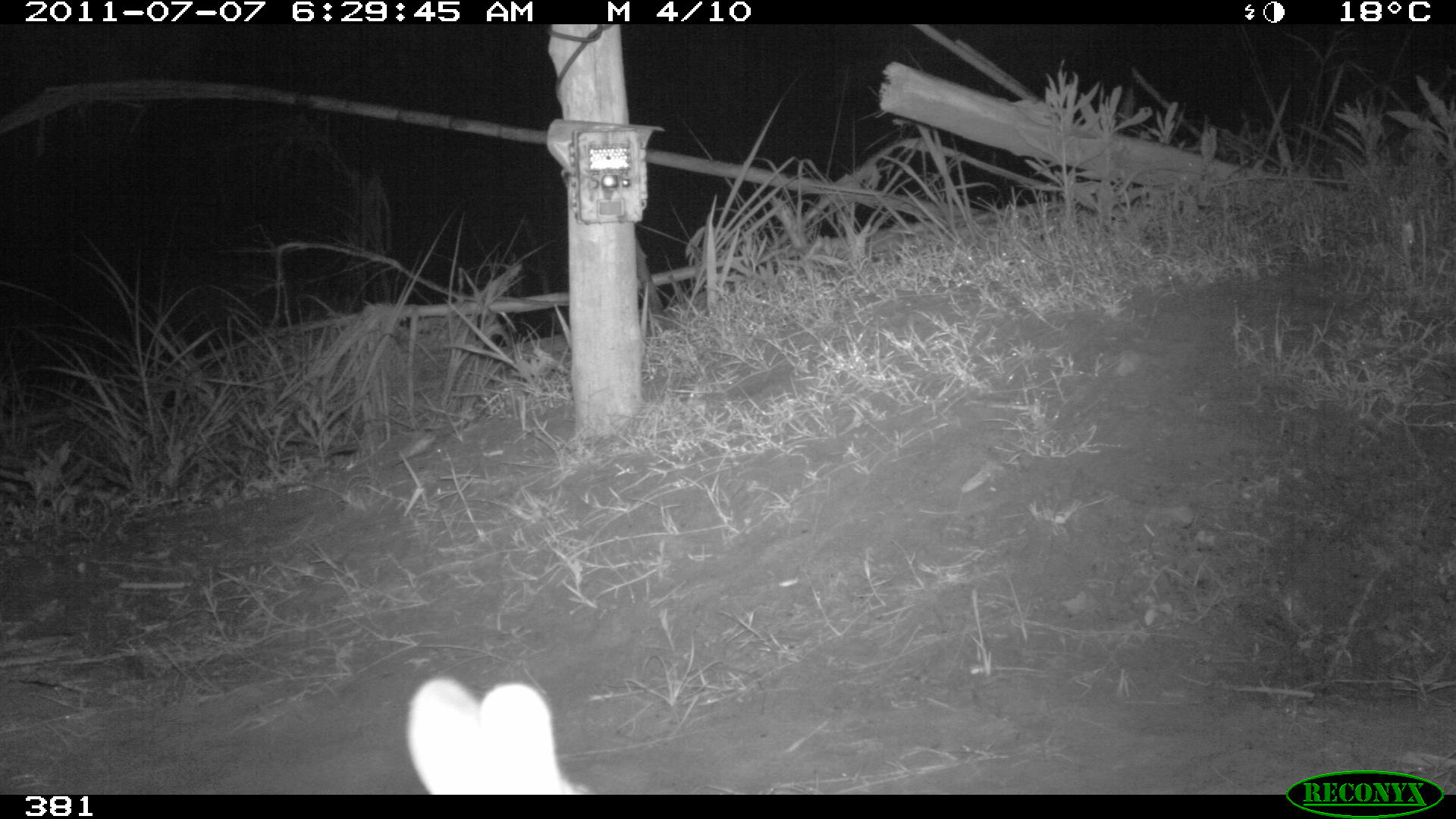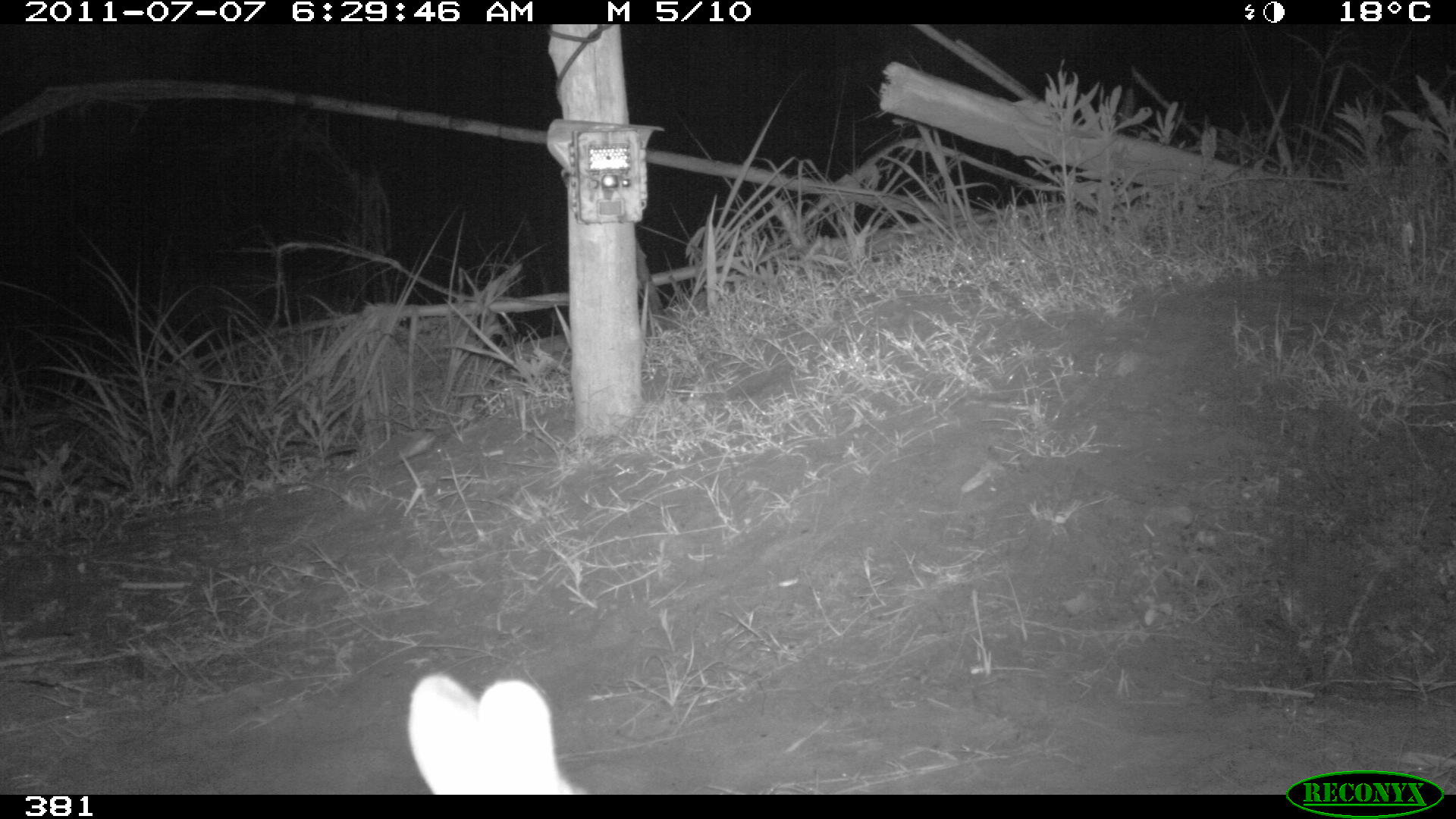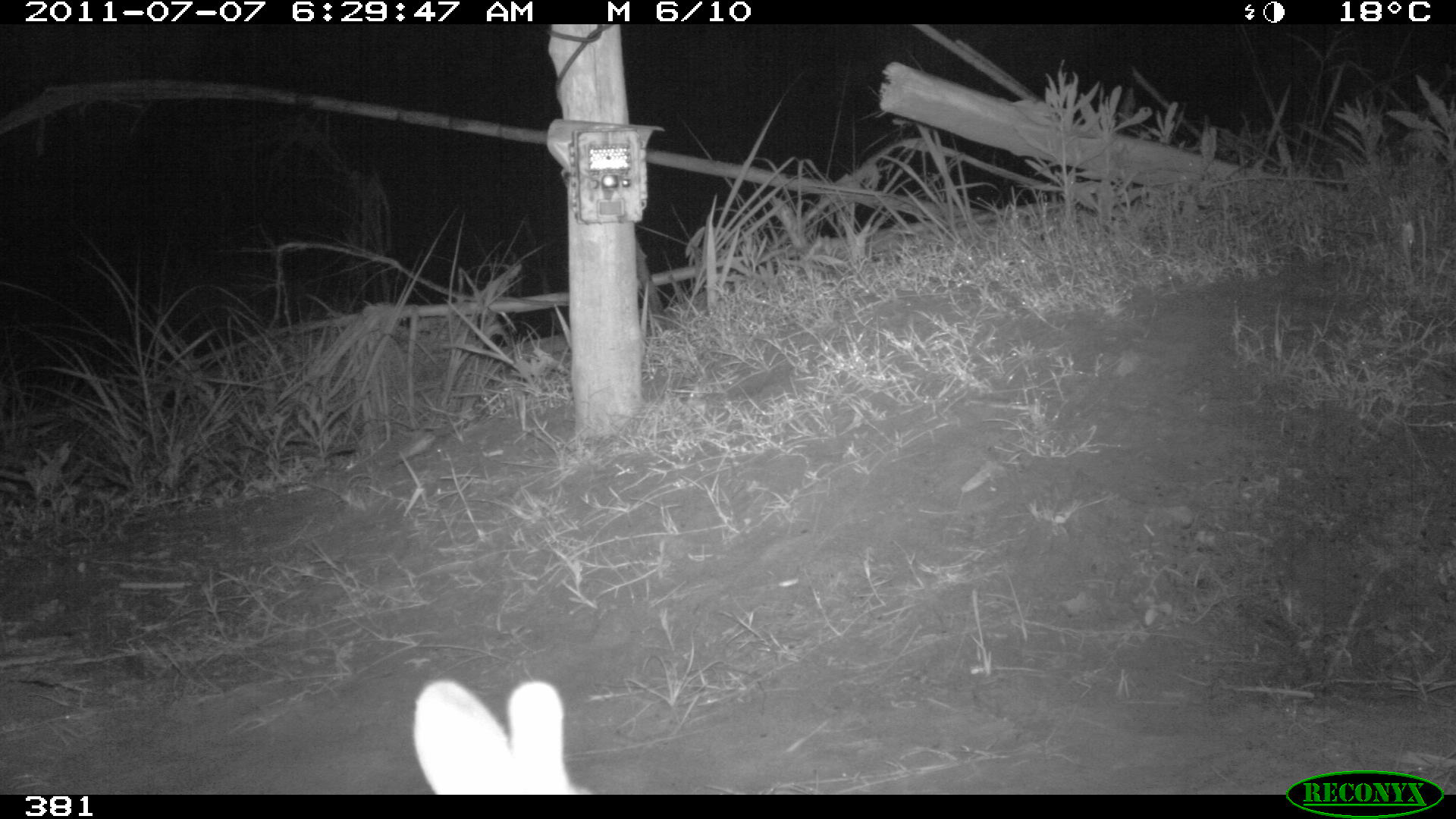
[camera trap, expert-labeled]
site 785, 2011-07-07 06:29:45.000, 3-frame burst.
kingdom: Animalia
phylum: Chordata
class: Mammalia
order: Lagomorpha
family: Leporidae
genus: Sylvilagus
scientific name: Sylvilagus brasiliensis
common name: tapeti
Sylvilagus brasiliensis (tapeti).